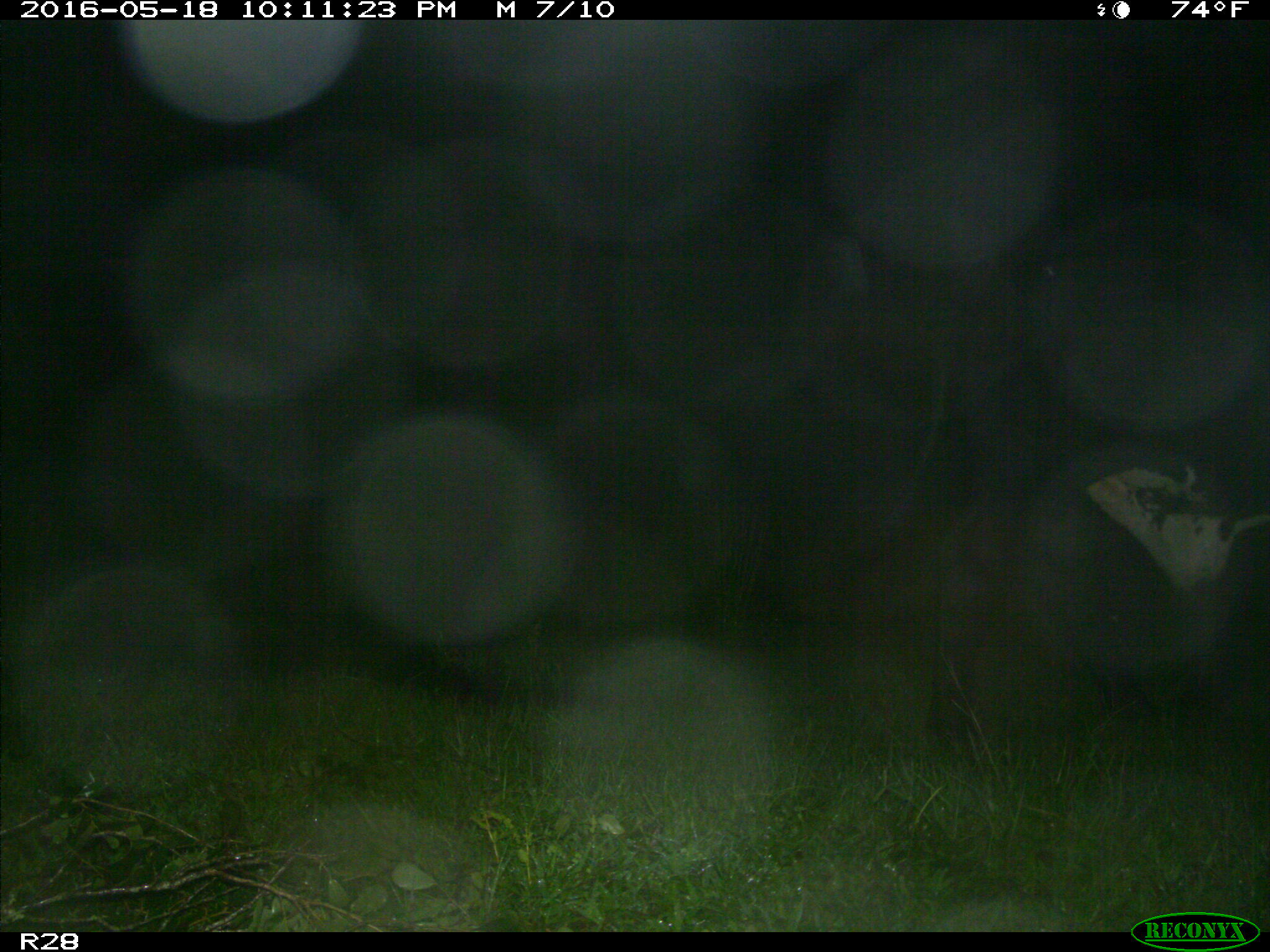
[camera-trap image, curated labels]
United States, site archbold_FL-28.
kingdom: Animalia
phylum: Chordata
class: Mammalia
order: Artiodactyla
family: Bovidae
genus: Bos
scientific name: Bos taurus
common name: domestic cow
Bos taurus (domestic cow).